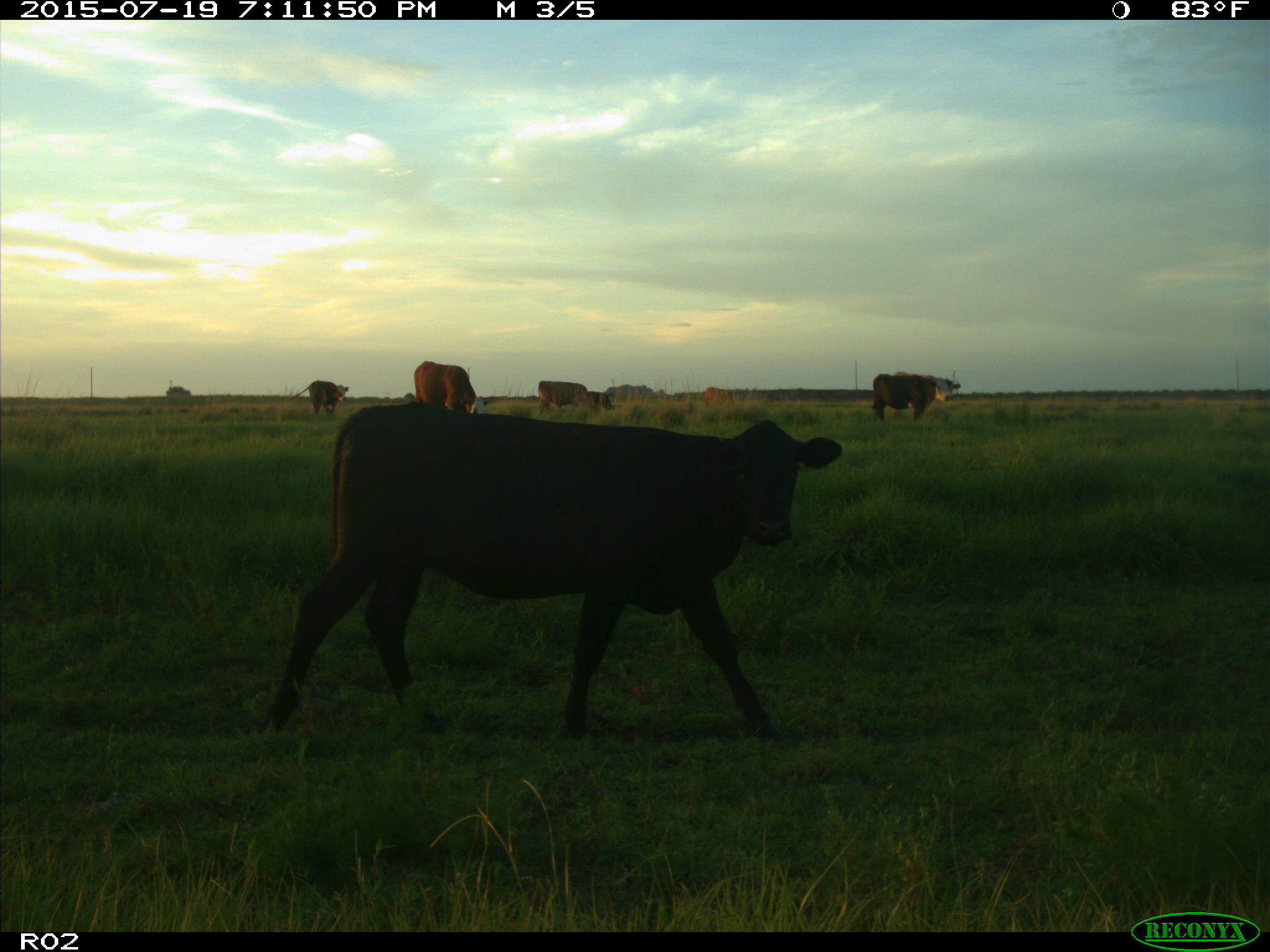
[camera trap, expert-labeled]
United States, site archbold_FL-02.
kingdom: Animalia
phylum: Chordata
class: Mammalia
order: Artiodactyla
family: Bovidae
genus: Bos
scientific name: Bos taurus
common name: domestic cow